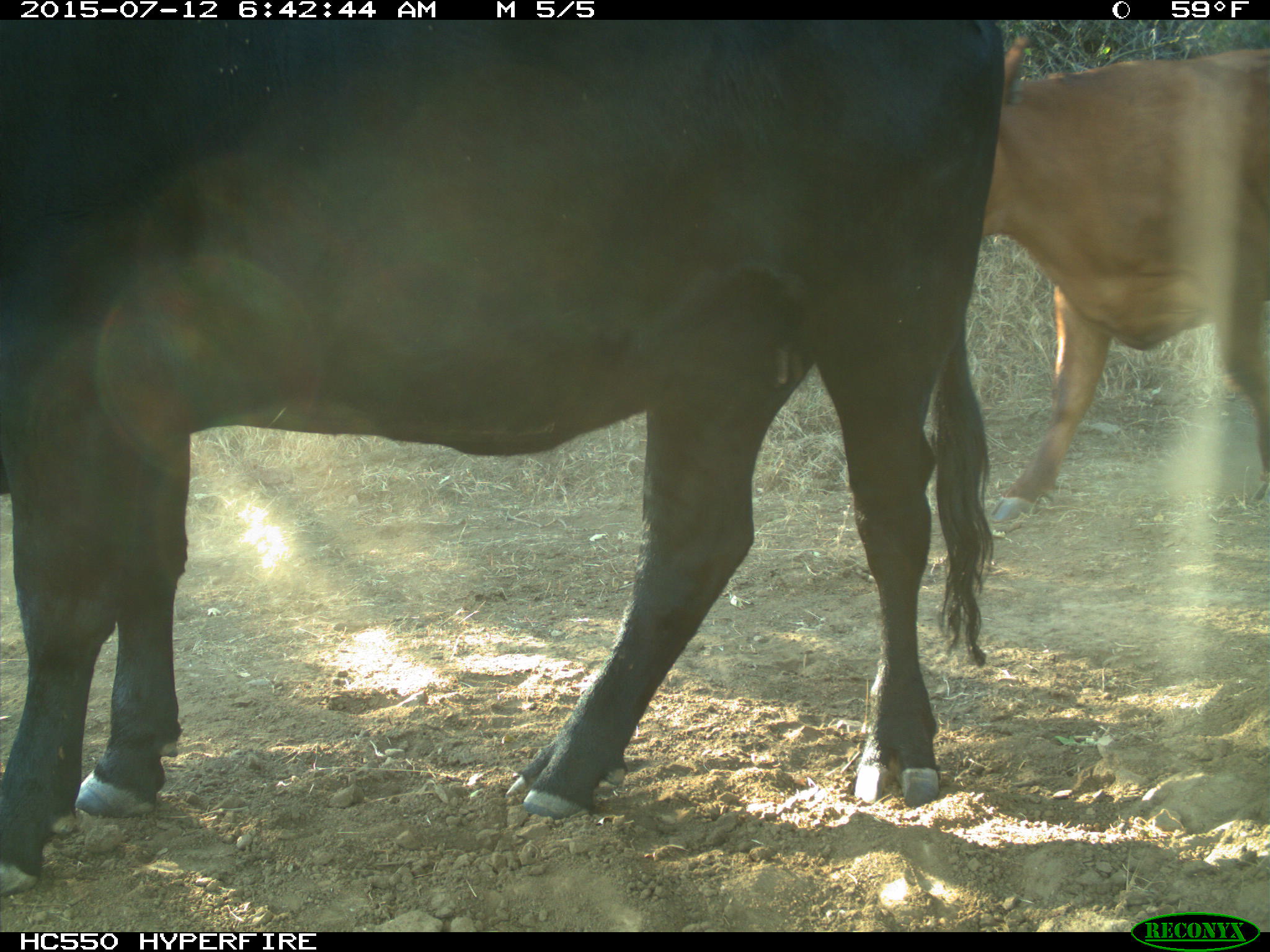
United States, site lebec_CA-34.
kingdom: Animalia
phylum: Chordata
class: Mammalia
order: Artiodactyla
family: Bovidae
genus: Bos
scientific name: Bos taurus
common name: domestic cow